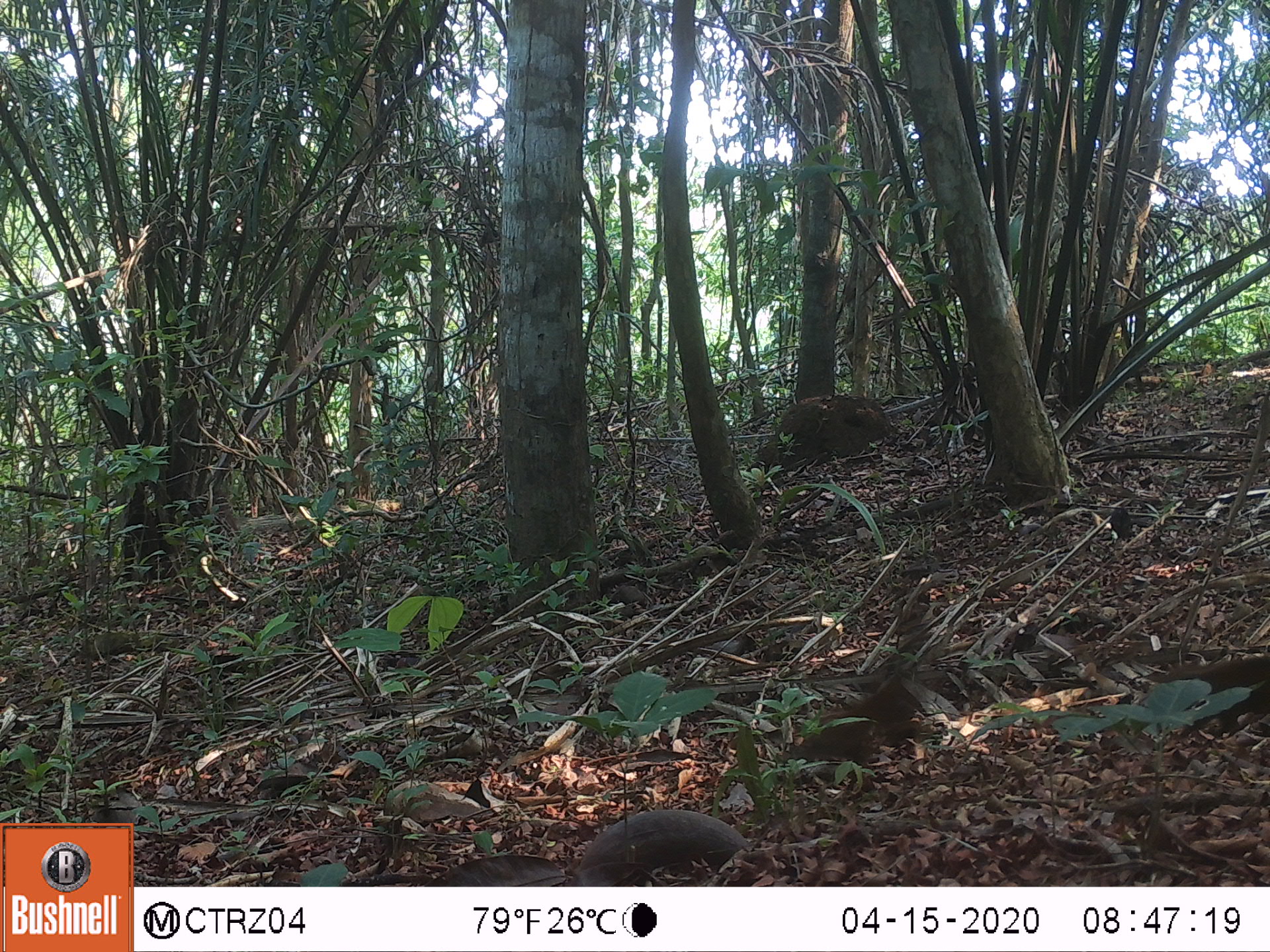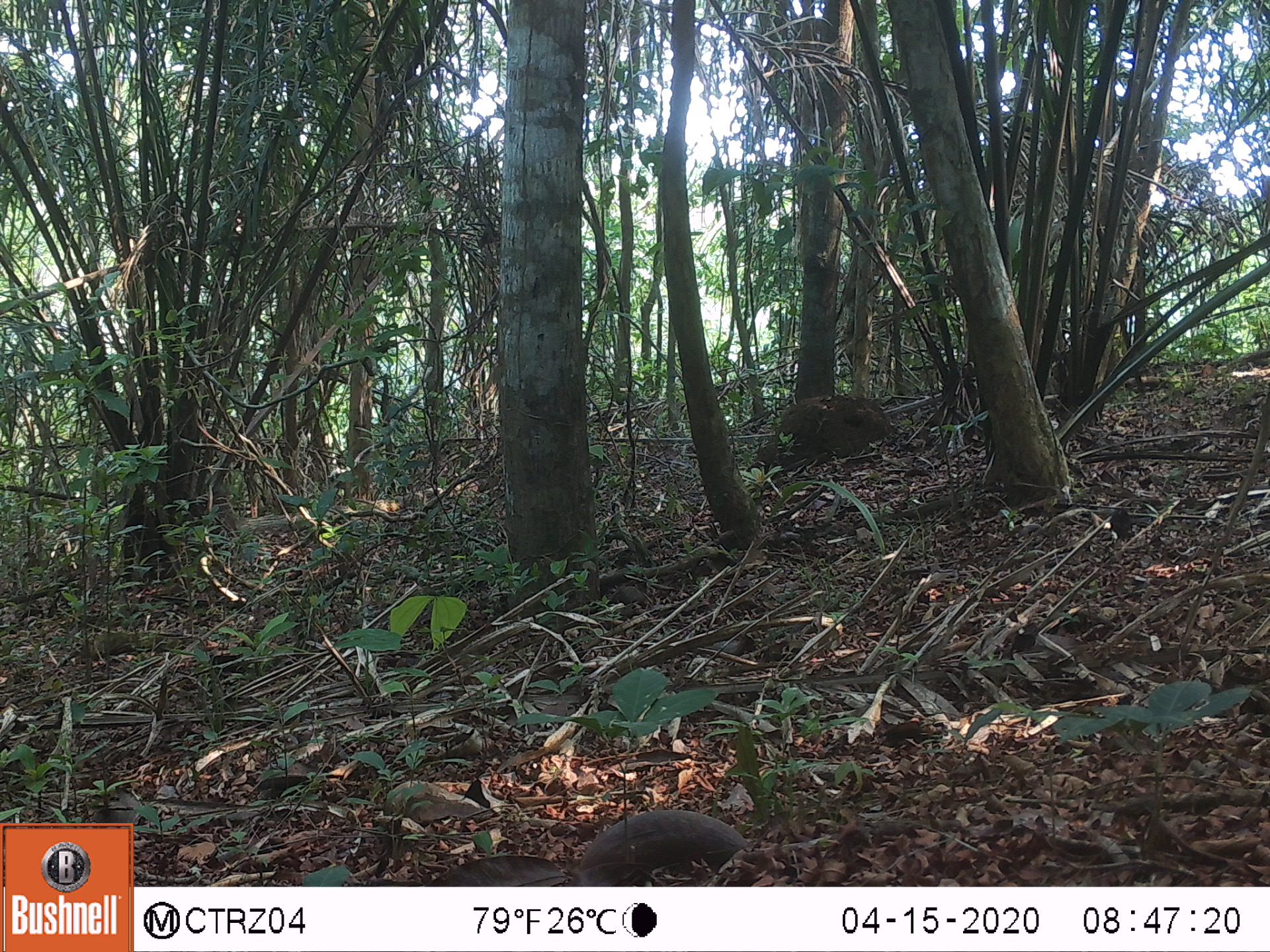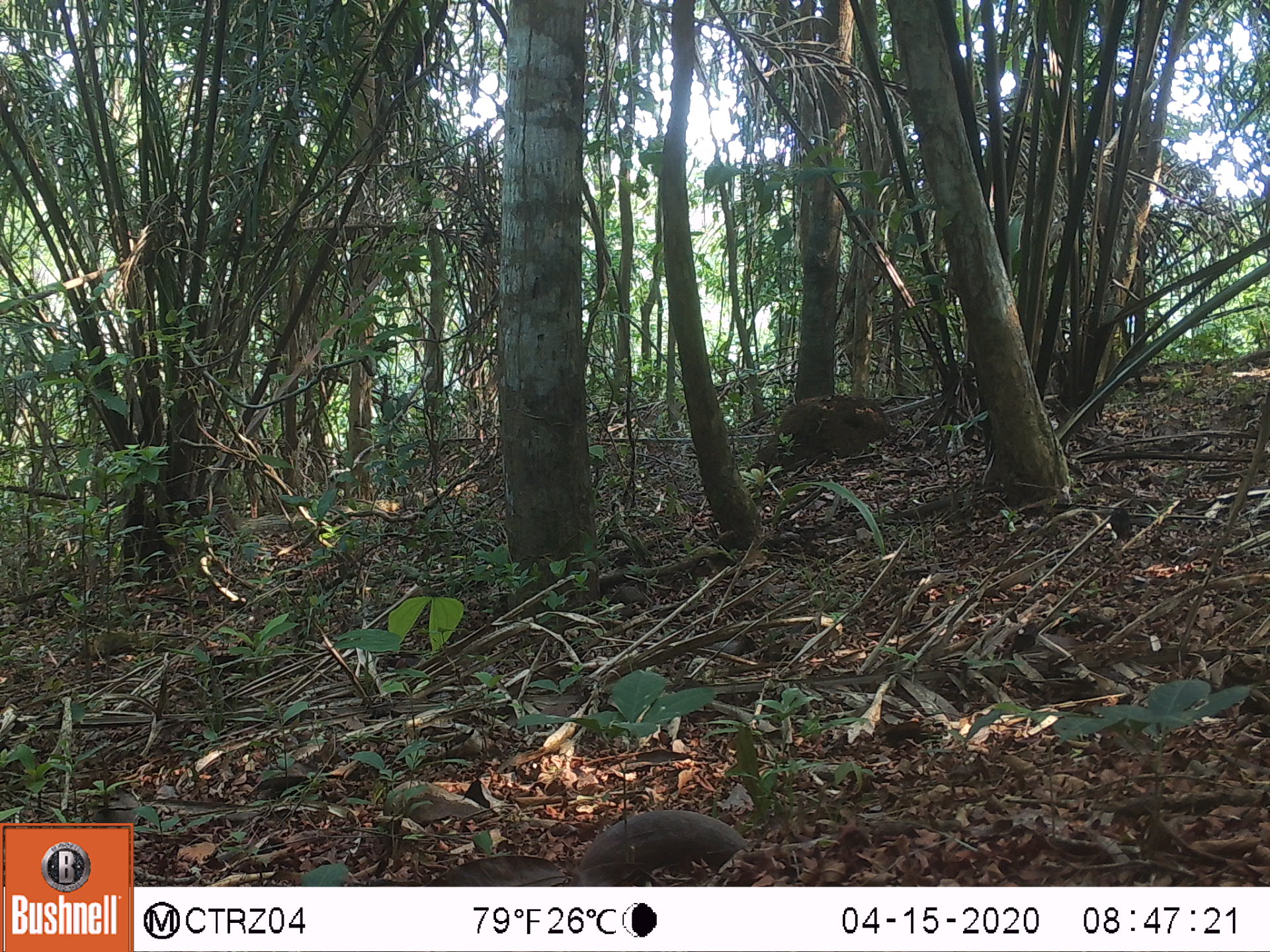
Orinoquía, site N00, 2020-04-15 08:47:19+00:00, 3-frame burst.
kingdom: Animalia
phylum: Chordata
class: Mammalia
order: Carnivora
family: Procyonidae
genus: Nasua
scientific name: Nasua nasua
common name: south american coati